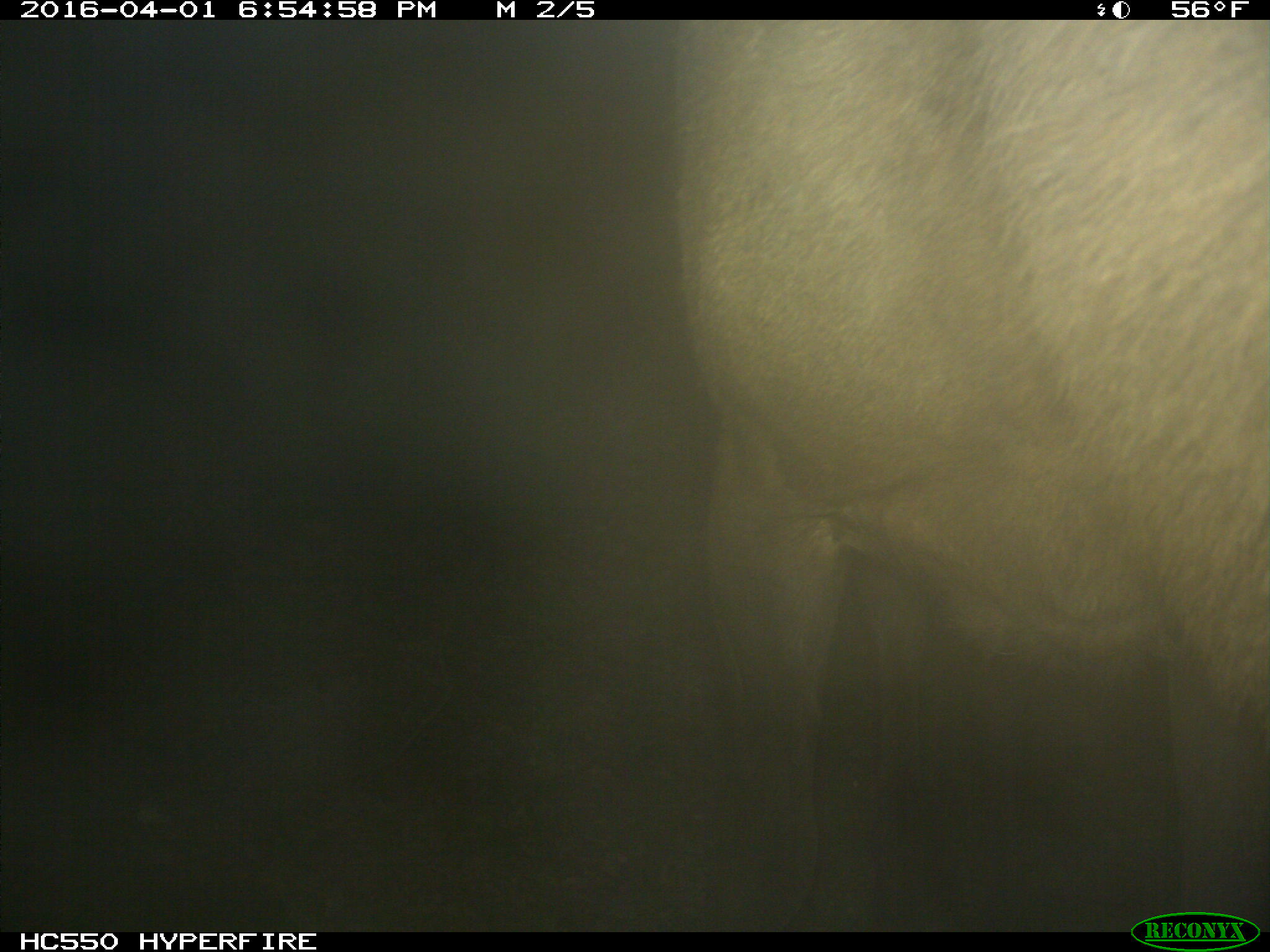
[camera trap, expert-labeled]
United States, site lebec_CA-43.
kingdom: Animalia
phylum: Chordata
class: Mammalia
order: Artiodactyla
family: Cervidae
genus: Cervus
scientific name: Cervus canadensis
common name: elk